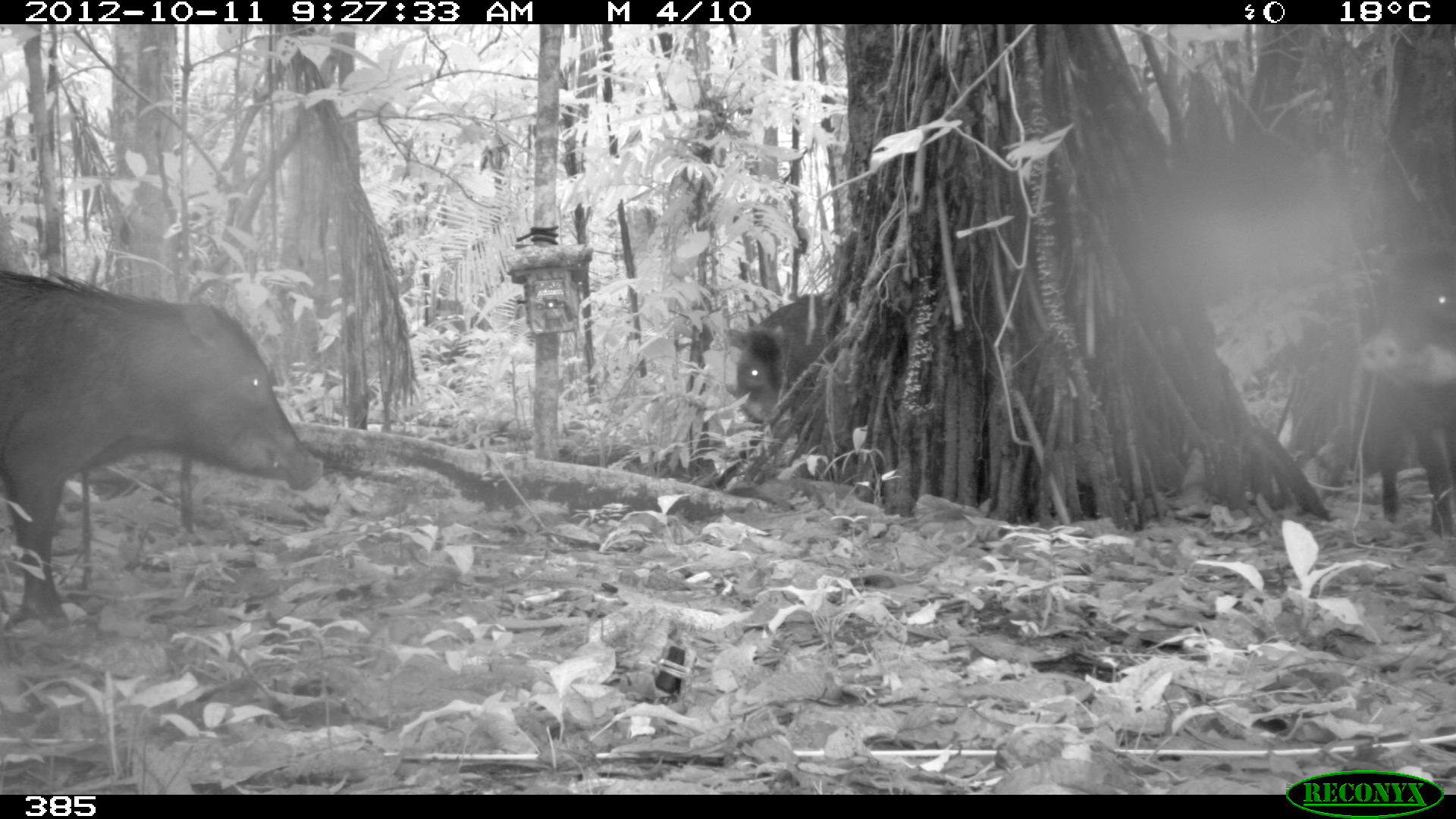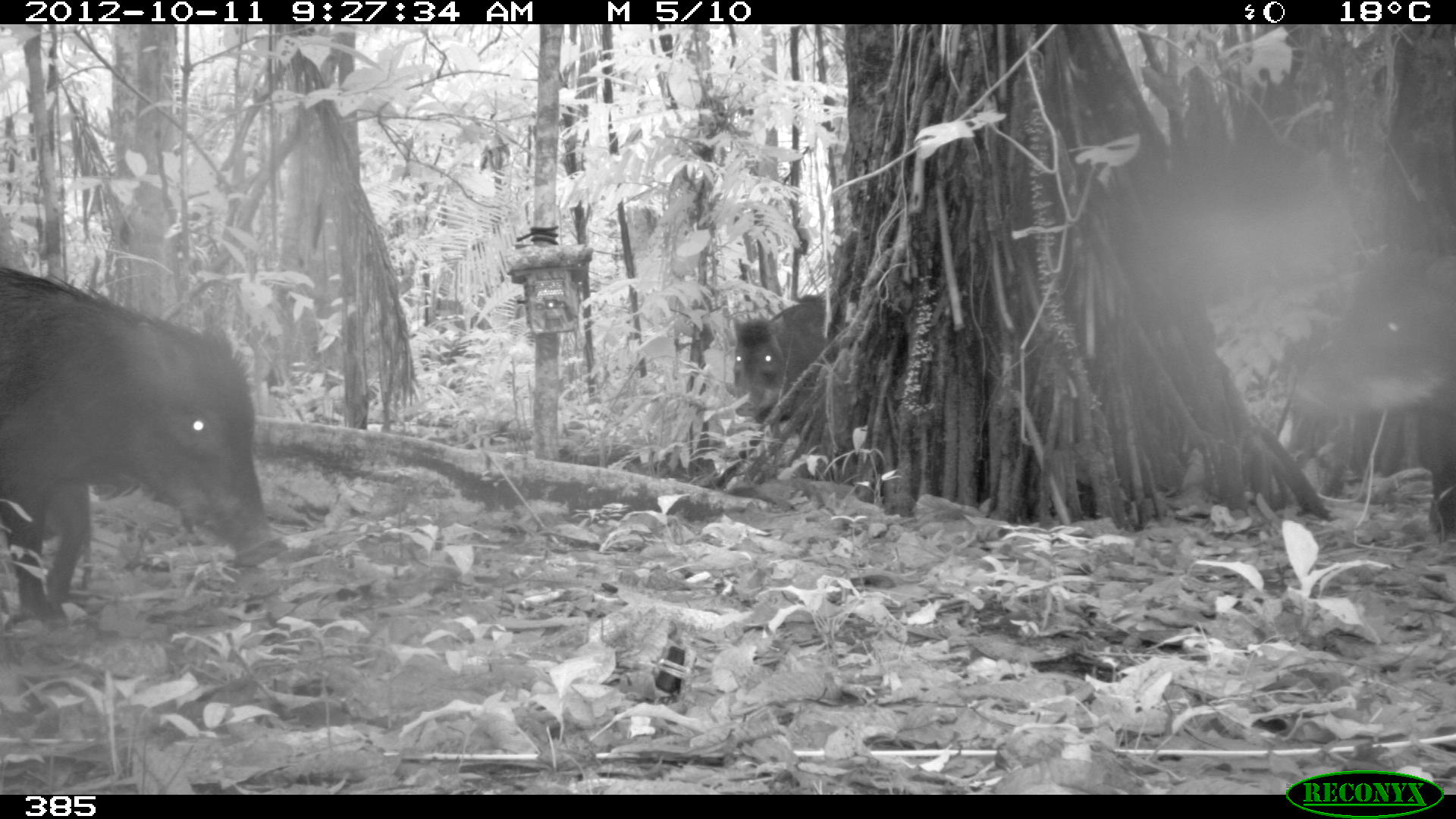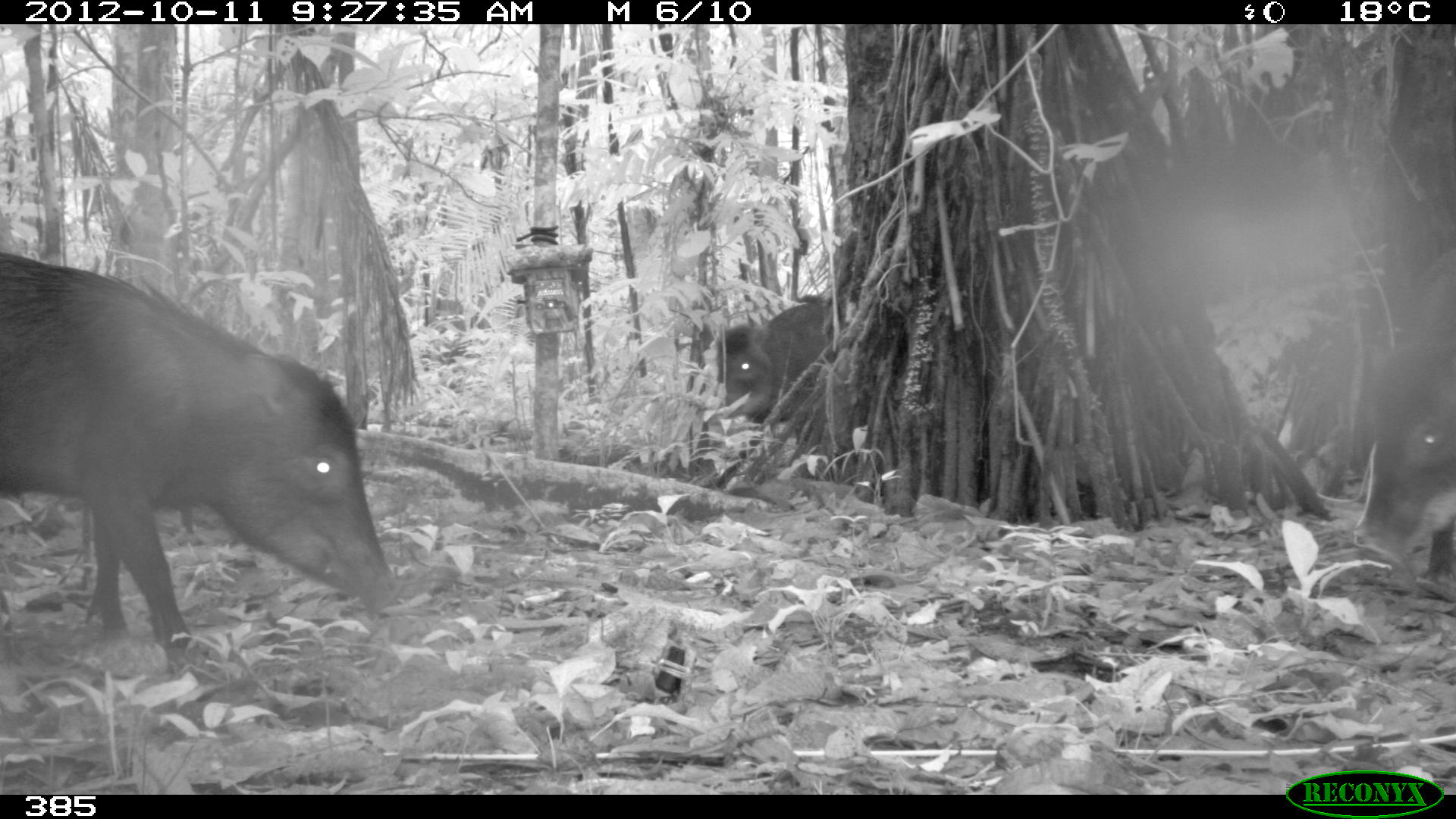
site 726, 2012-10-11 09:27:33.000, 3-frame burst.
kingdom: Animalia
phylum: Chordata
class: Mammalia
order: Artiodactyla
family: Tayassuidae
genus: Tayassu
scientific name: Tayassu pecari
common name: white-lipped peccary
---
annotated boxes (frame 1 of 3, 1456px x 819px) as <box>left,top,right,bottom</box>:
tayassu pecari: <box>0,261,324,629</box>; <box>1354,241,1456,539</box>; <box>720,291,833,428</box>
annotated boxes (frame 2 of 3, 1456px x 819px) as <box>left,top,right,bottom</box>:
tayassu pecari: <box>0,261,286,630</box>; <box>1287,246,1456,532</box>; <box>719,290,839,420</box>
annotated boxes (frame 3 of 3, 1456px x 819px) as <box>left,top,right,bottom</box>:
tayassu pecari: <box>0,247,405,659</box>; <box>1346,247,1456,577</box>; <box>713,295,833,419</box>